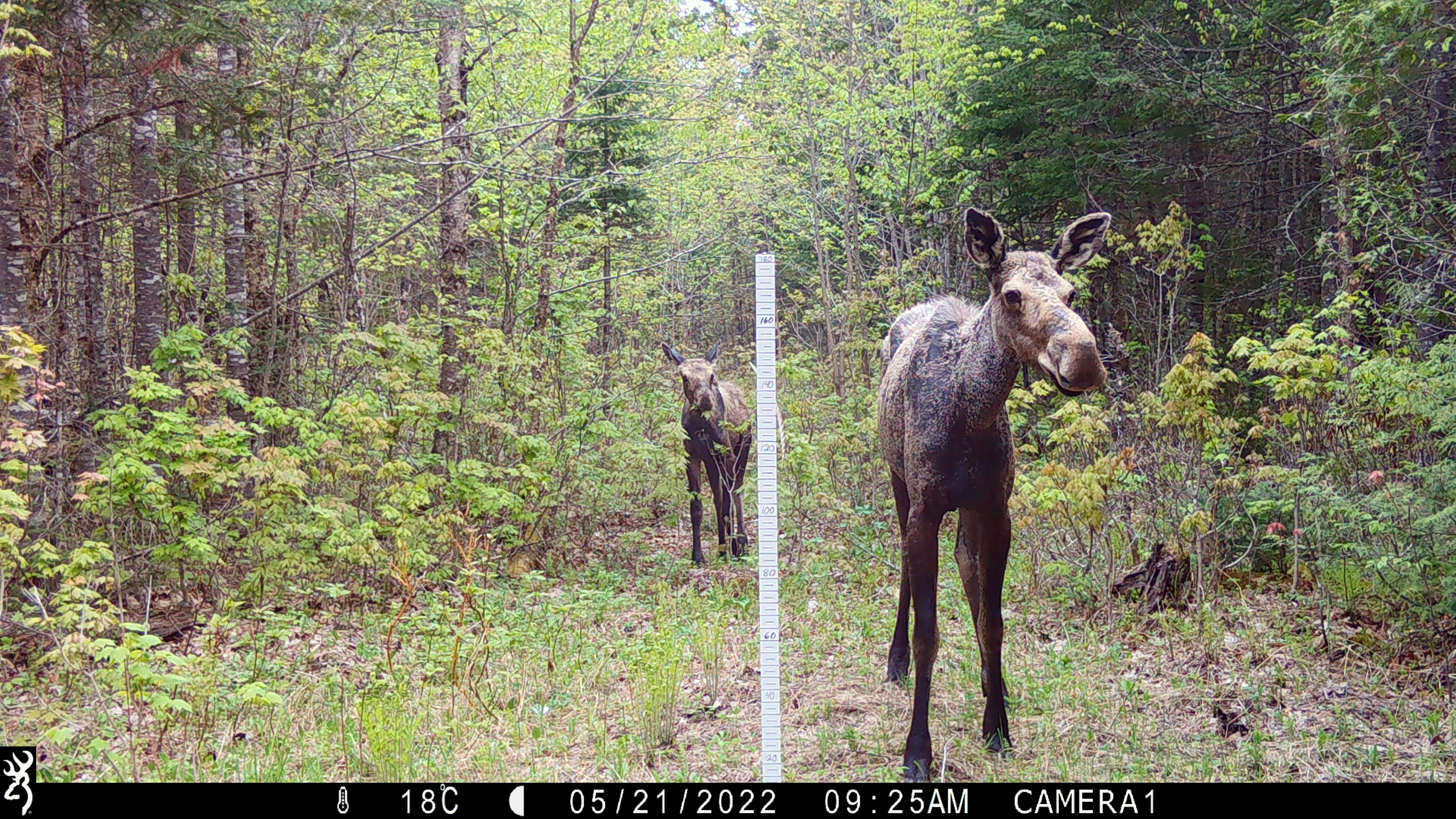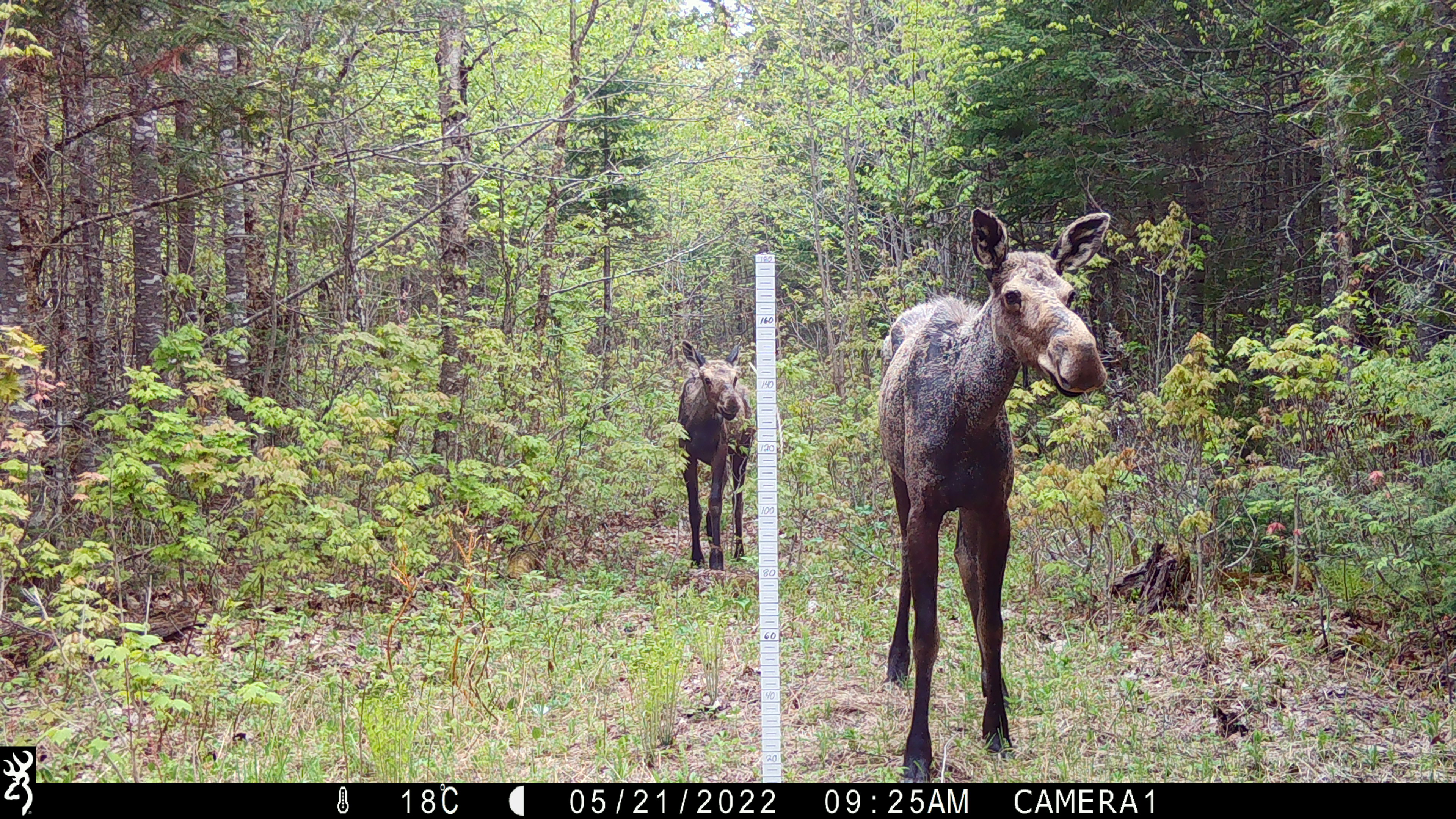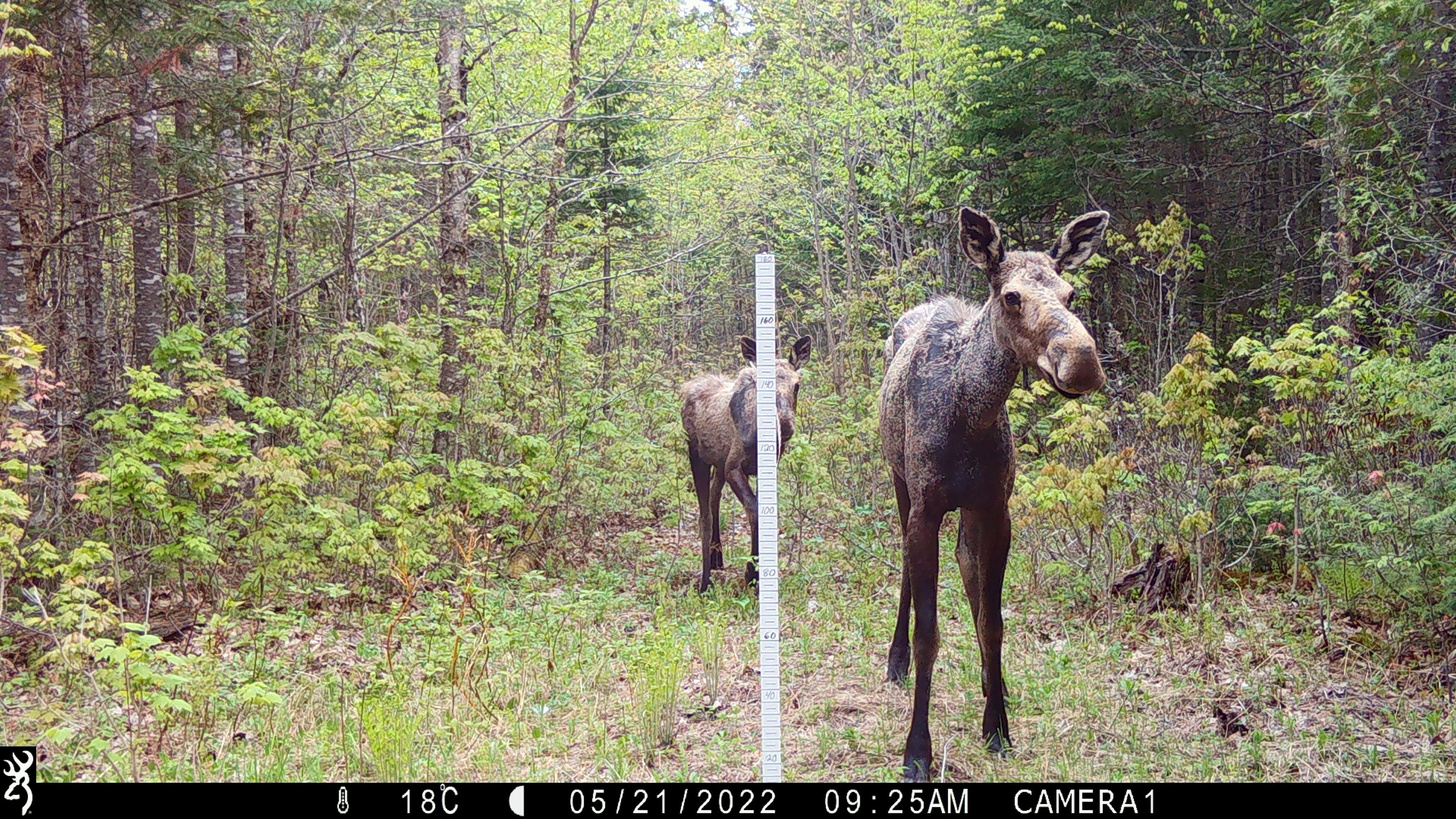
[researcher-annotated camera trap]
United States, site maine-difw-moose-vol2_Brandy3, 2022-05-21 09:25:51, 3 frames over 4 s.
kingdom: Animalia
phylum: Chordata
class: Mammalia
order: Artiodactyla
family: Cervidae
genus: Alces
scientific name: Alces alces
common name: moose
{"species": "moose (Alces alces)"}